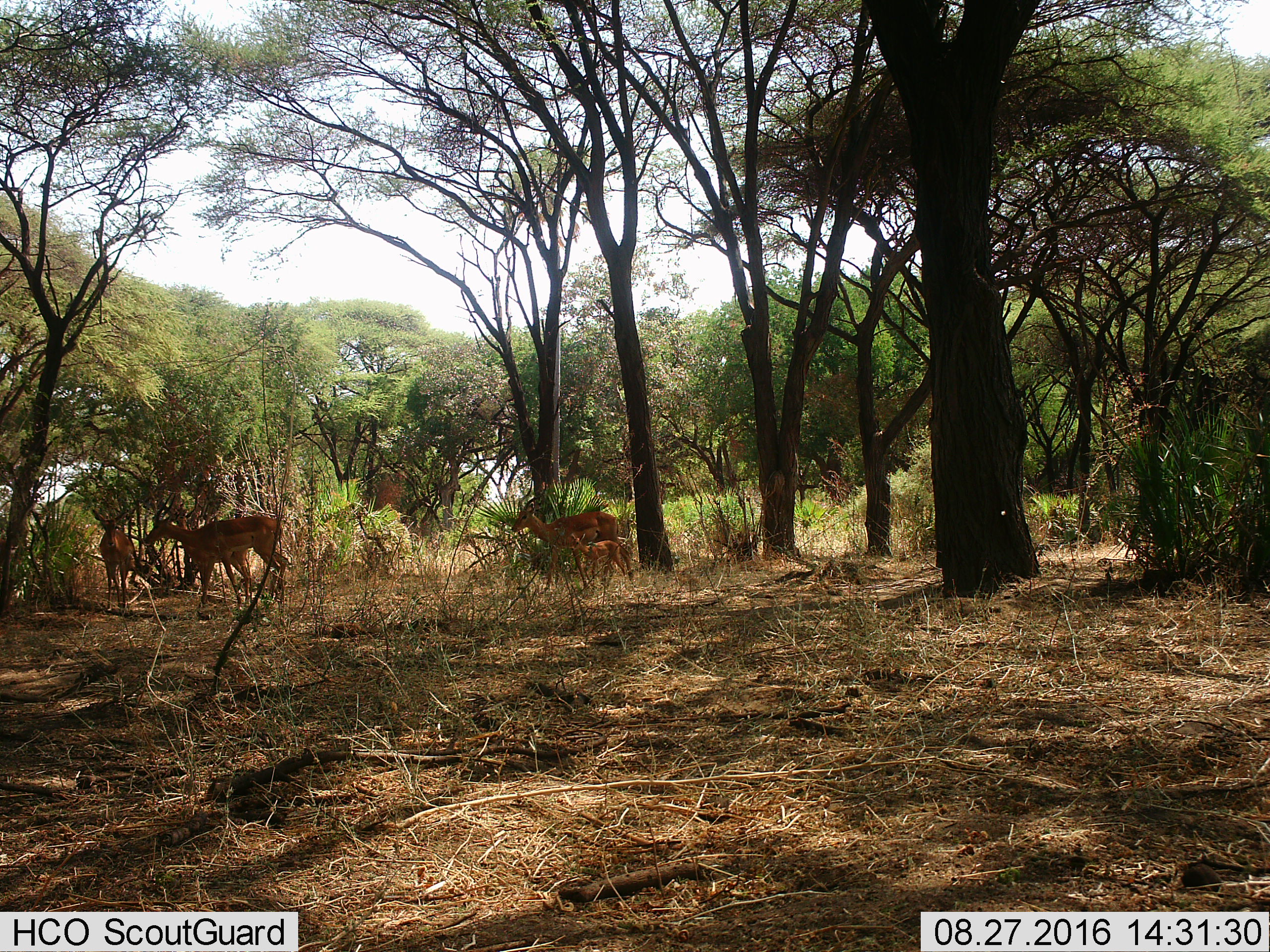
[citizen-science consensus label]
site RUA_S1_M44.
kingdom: Animalia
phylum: Chordata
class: Mammalia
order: Artiodactyla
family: Bovidae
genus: Aepyceros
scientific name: Aepyceros melampus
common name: impala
Impala (Aepyceros melampus), count 5. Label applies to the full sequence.